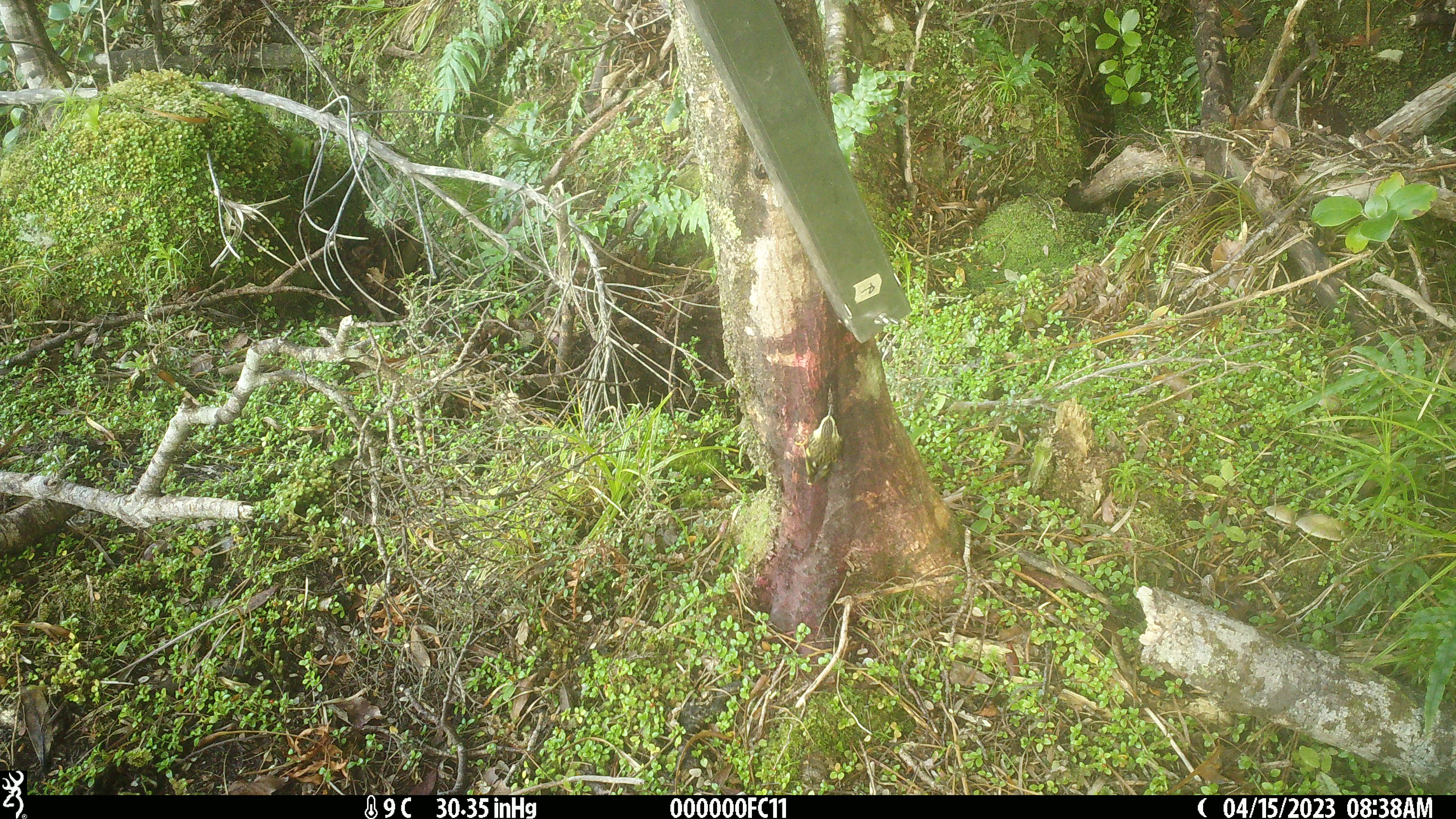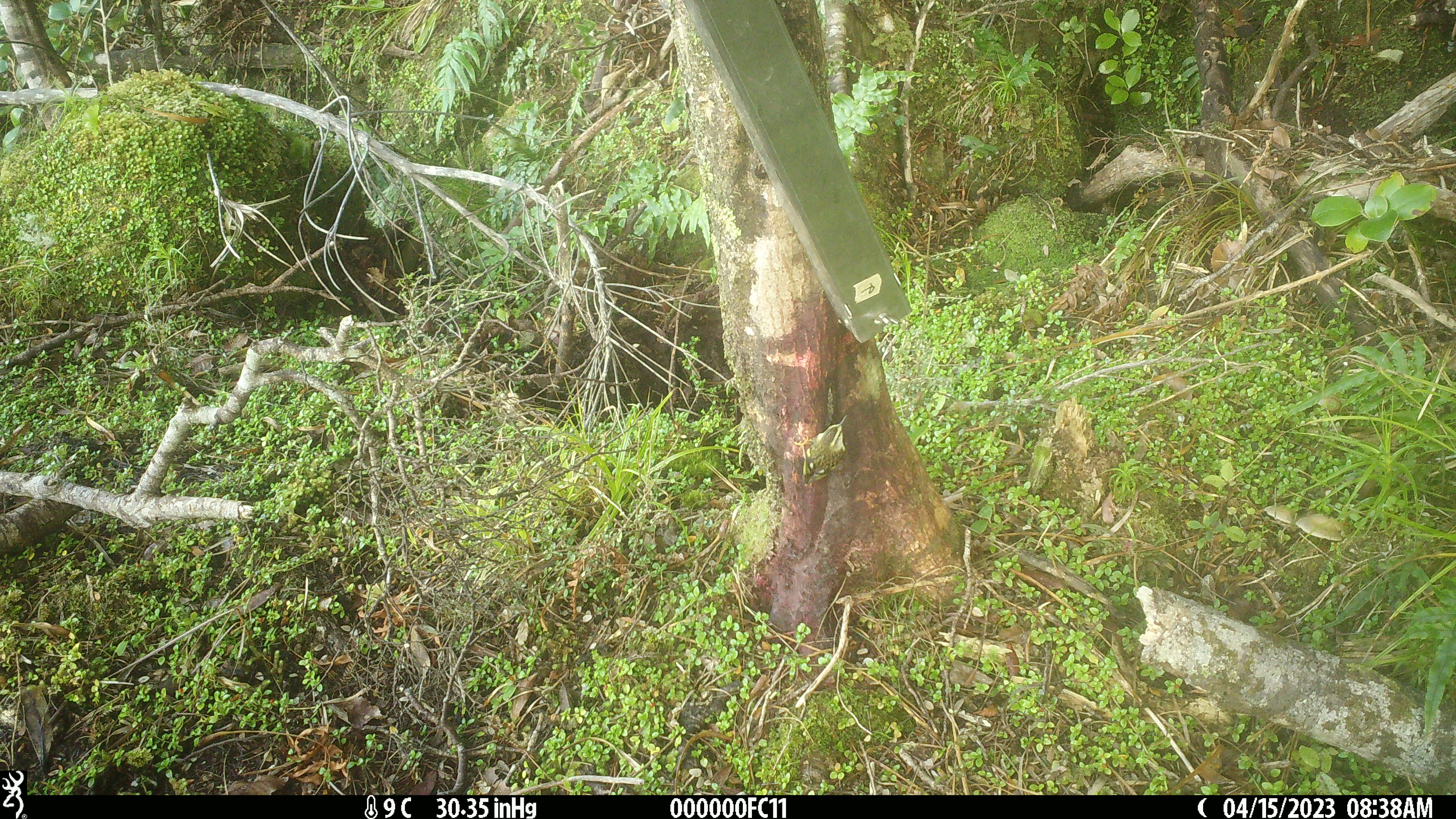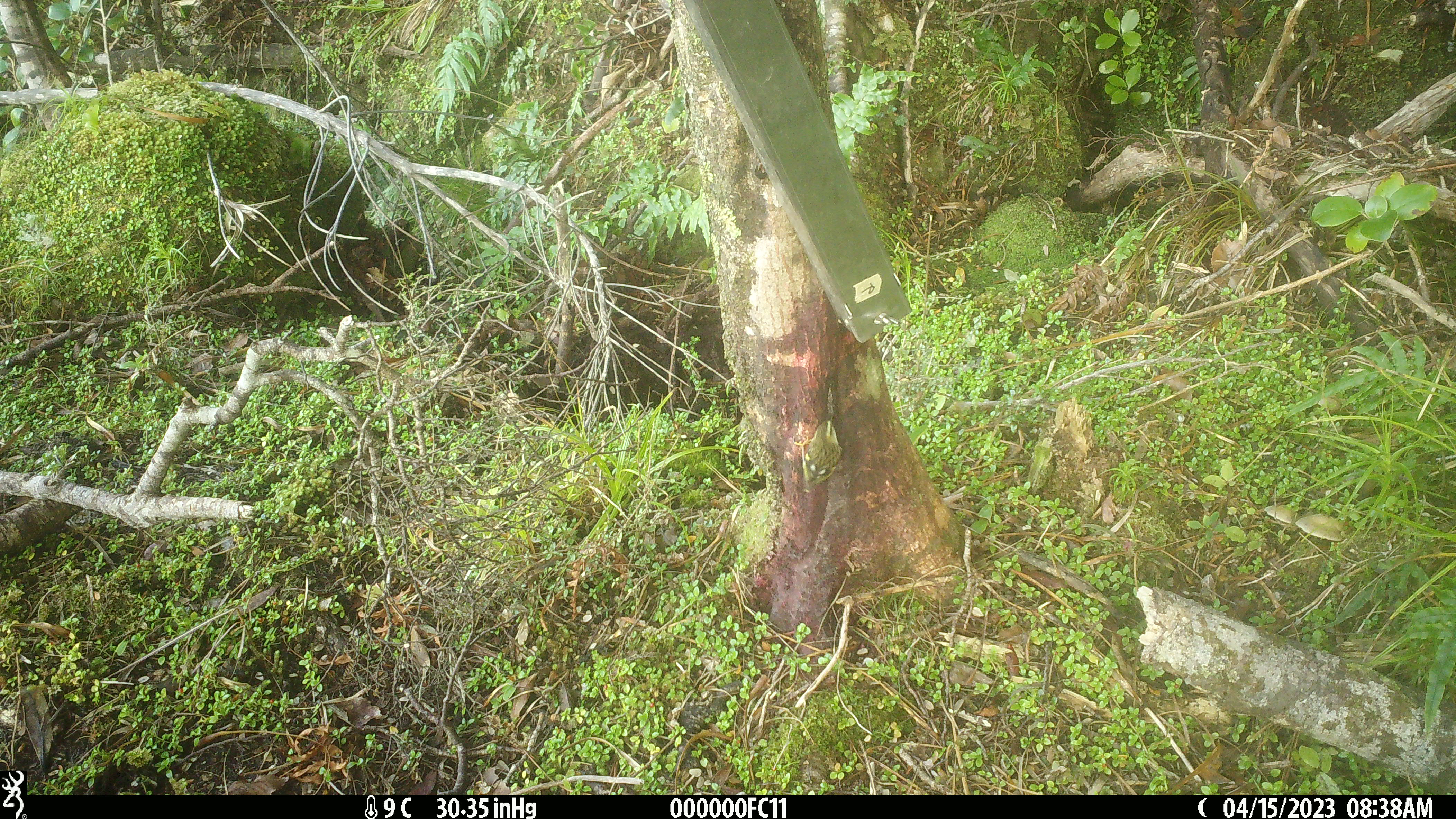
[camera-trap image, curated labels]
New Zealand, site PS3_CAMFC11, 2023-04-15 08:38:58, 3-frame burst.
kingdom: Animalia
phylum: Chordata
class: Aves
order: Passeriformes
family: Acanthisittidae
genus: Acanthisitta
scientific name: Acanthisitta chloris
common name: rifleman